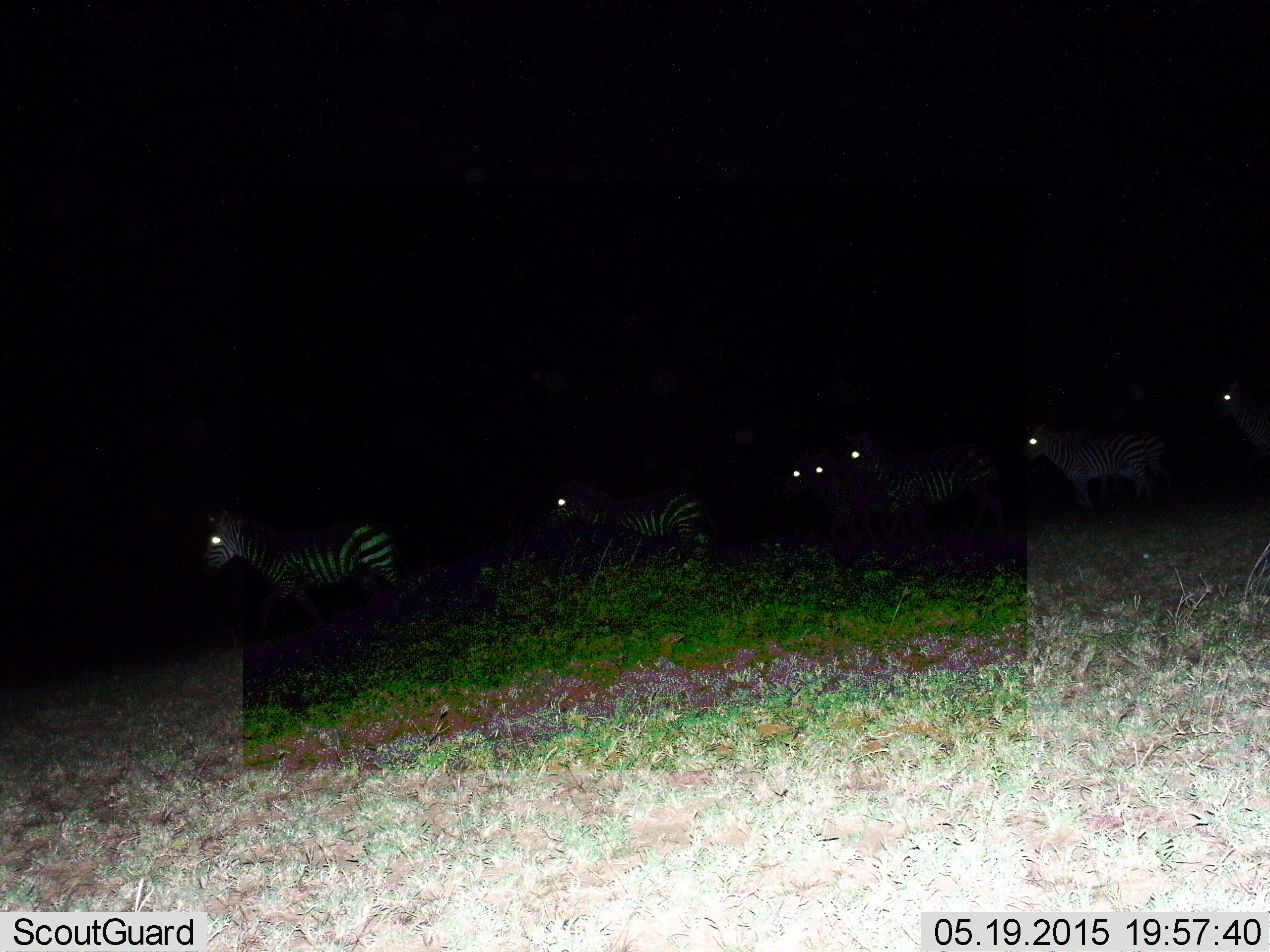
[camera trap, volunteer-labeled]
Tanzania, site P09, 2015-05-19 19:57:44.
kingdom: Animalia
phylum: Chordata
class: Mammalia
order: Perissodactyla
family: Equidae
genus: Equus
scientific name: Equus quagga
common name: plains zebra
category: zebra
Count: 7.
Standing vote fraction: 30%.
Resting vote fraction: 10%.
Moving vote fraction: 50%.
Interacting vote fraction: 0%.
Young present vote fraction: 0%.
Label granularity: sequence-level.